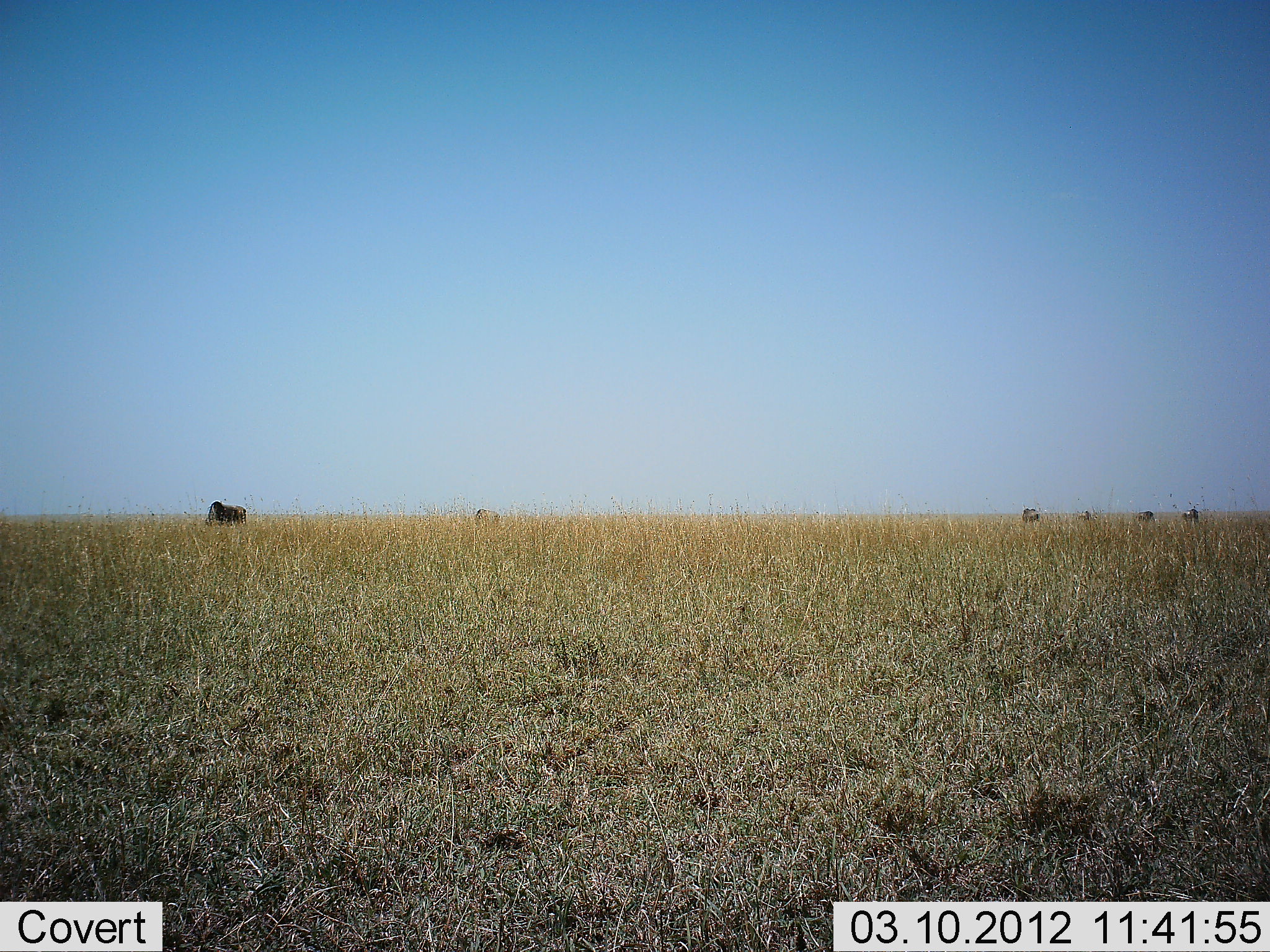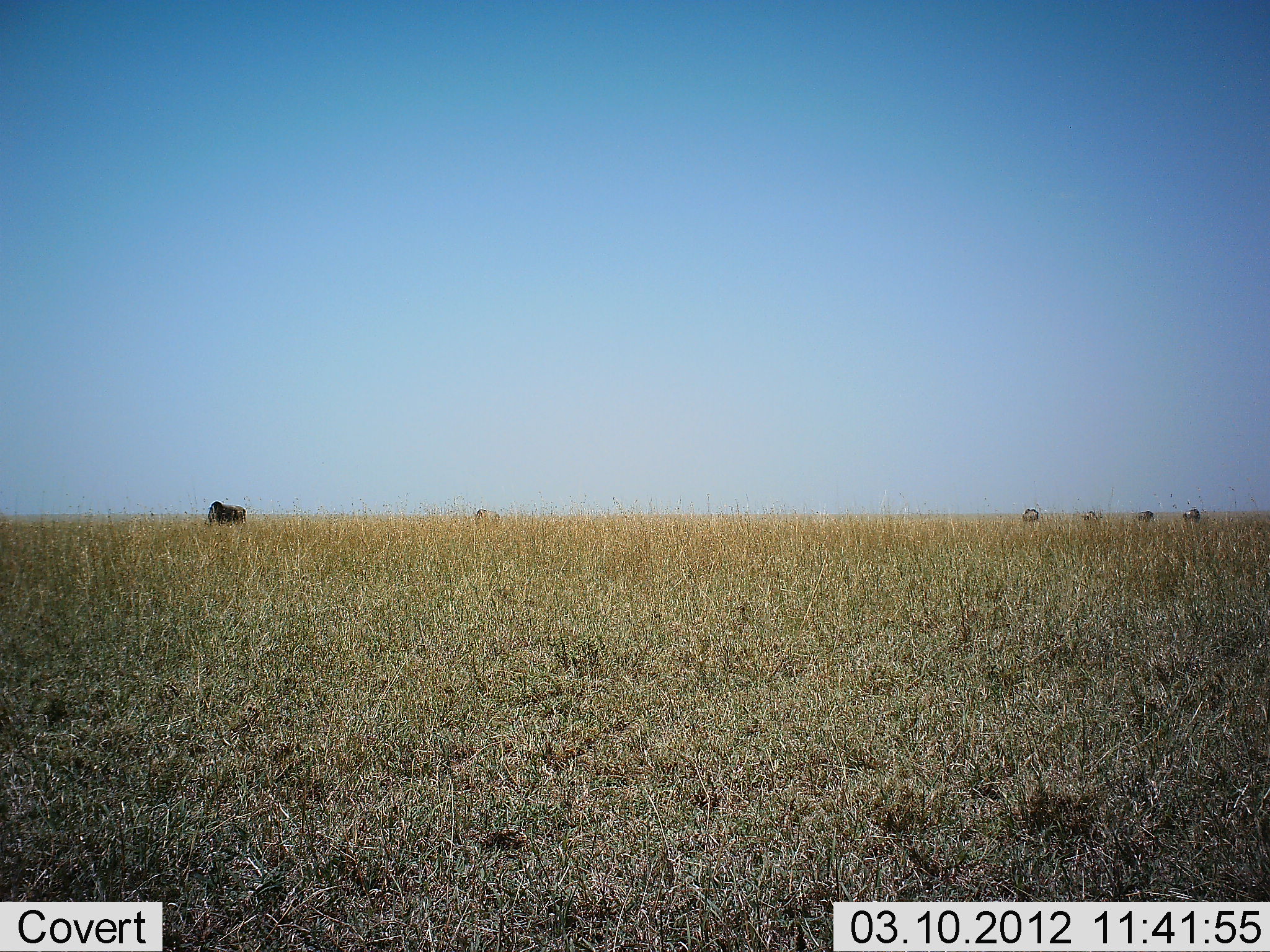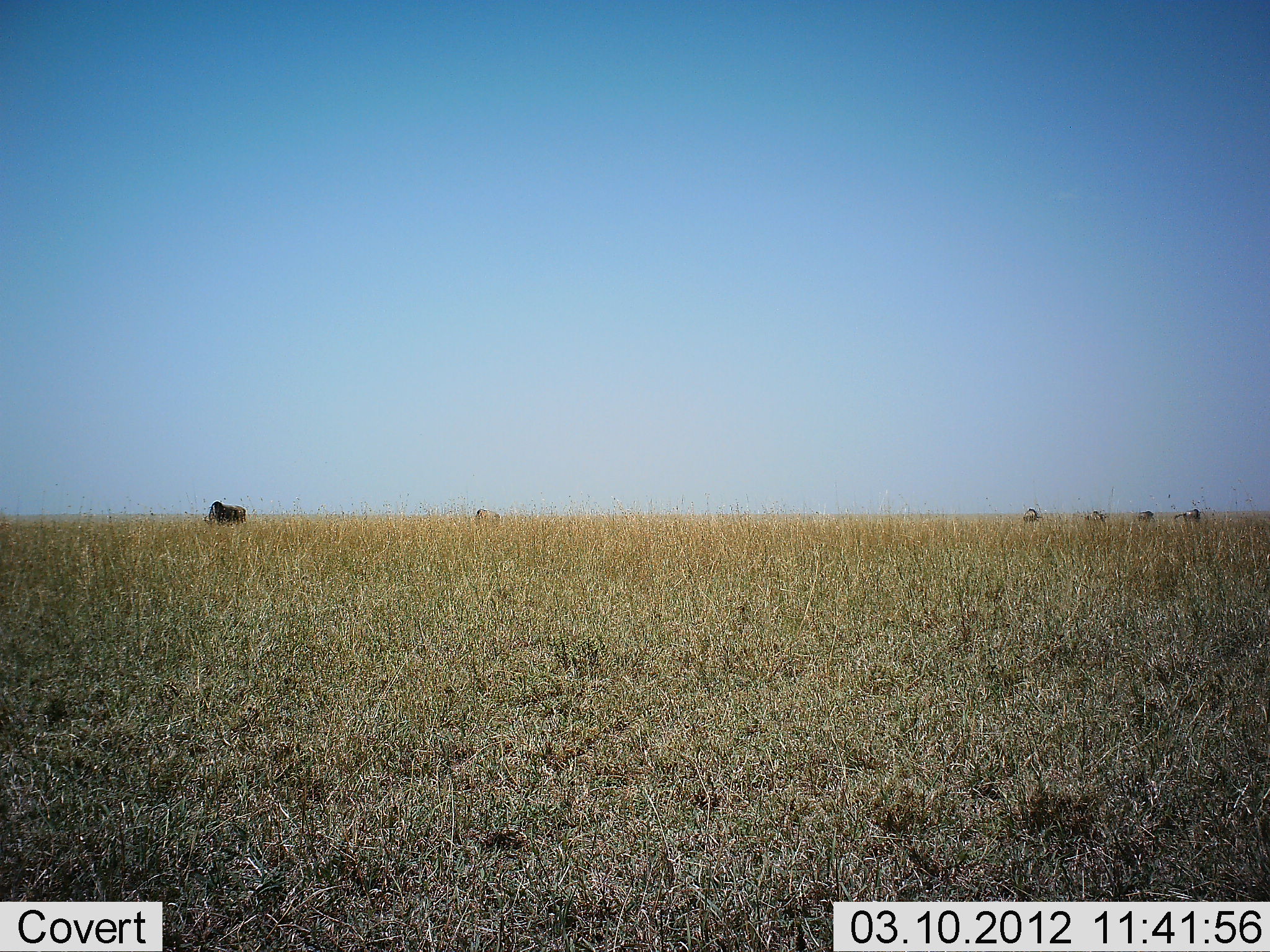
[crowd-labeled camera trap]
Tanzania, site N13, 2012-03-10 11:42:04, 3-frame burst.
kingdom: Animalia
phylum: Chordata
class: Mammalia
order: Artiodactyla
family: Bovidae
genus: Connochaetes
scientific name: Connochaetes taurinus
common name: blue wildebeest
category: wildebeest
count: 6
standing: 36%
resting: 0%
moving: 18%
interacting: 0%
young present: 0%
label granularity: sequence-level